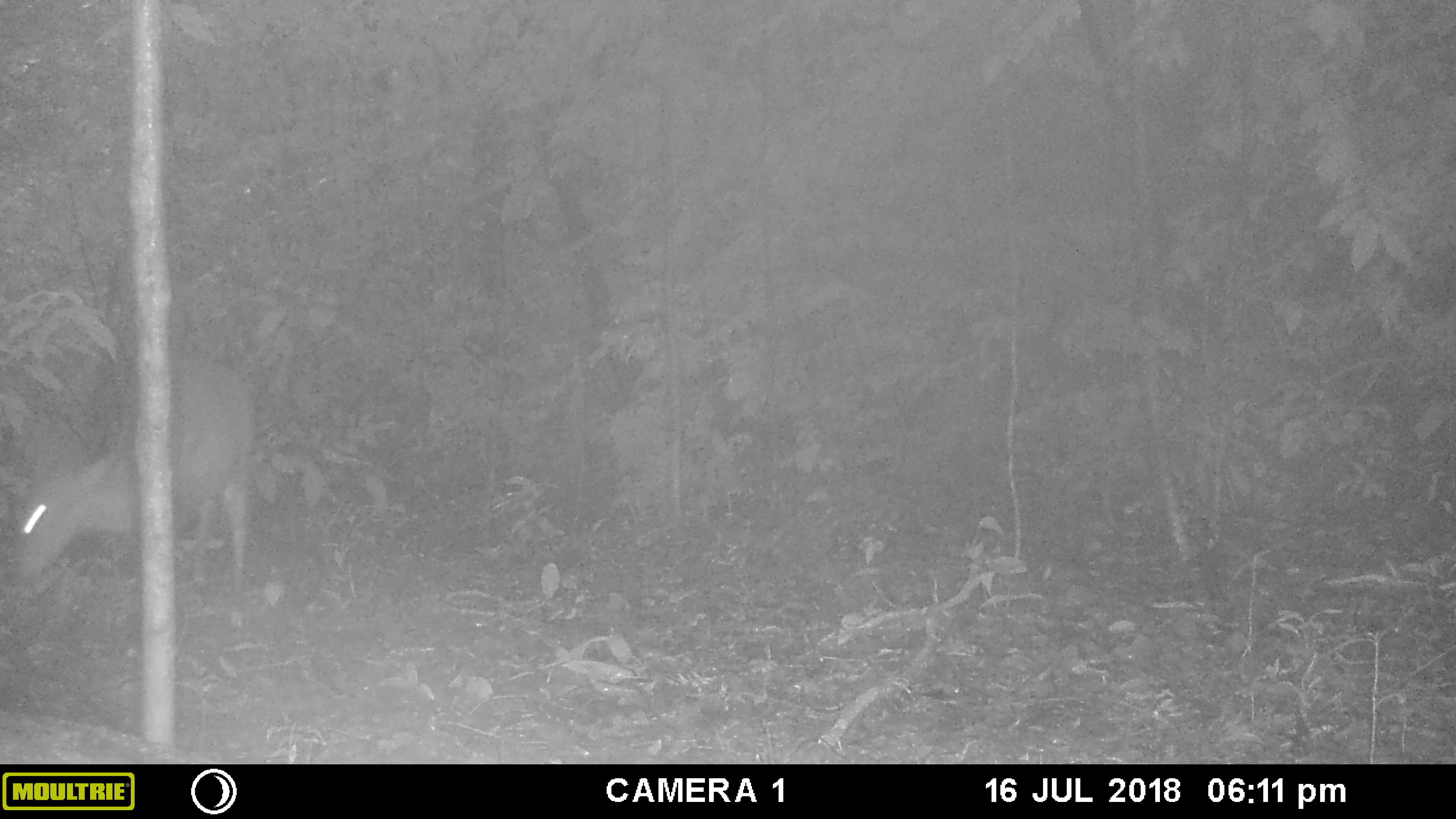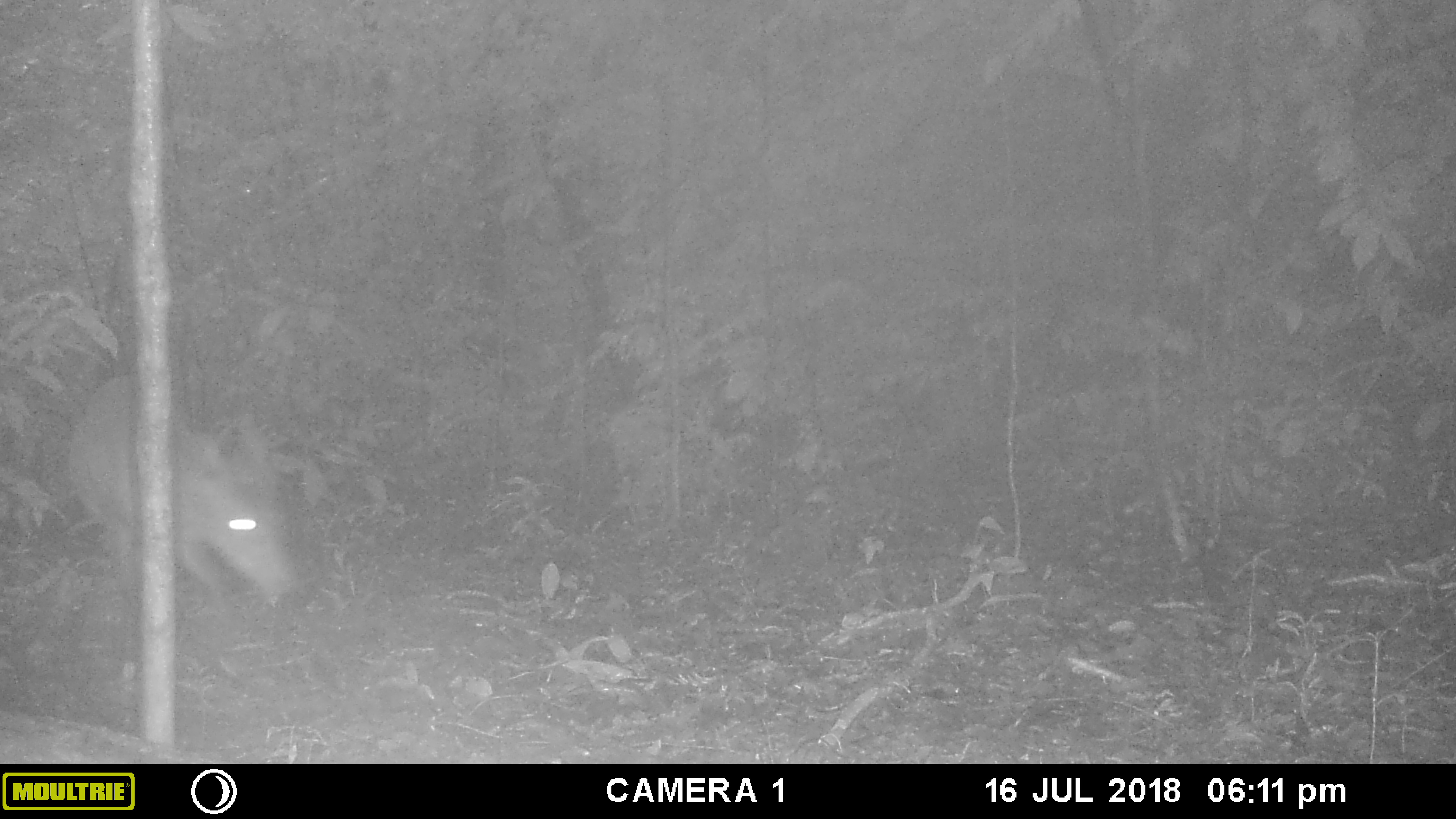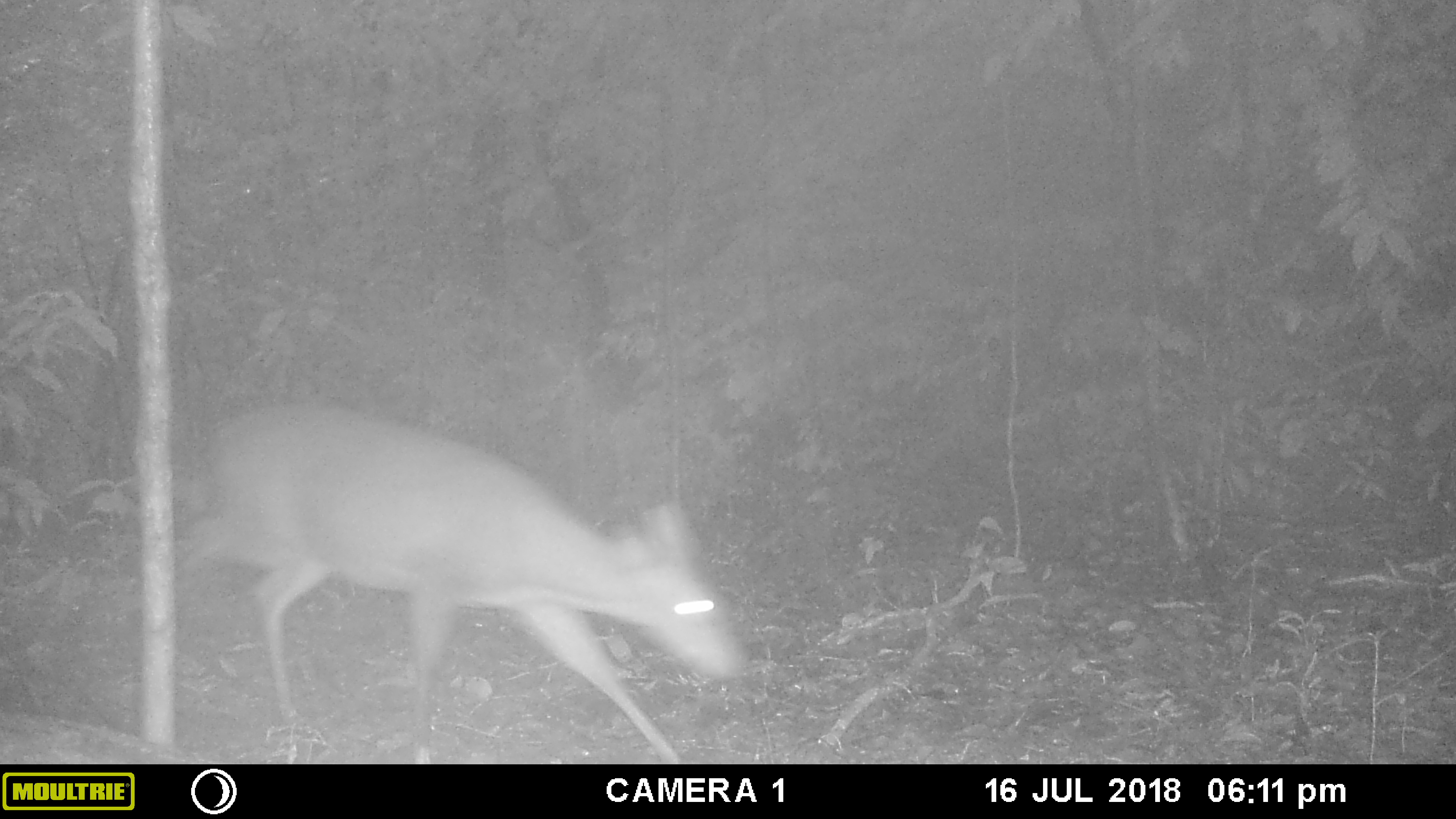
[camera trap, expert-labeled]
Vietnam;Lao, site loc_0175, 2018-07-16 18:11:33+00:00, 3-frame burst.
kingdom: Animalia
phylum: Chordata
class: Mammalia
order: Artiodactyla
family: Cervidae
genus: Muntiacus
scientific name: Muntiacus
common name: muntjacs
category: unidentified muntjac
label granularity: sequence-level